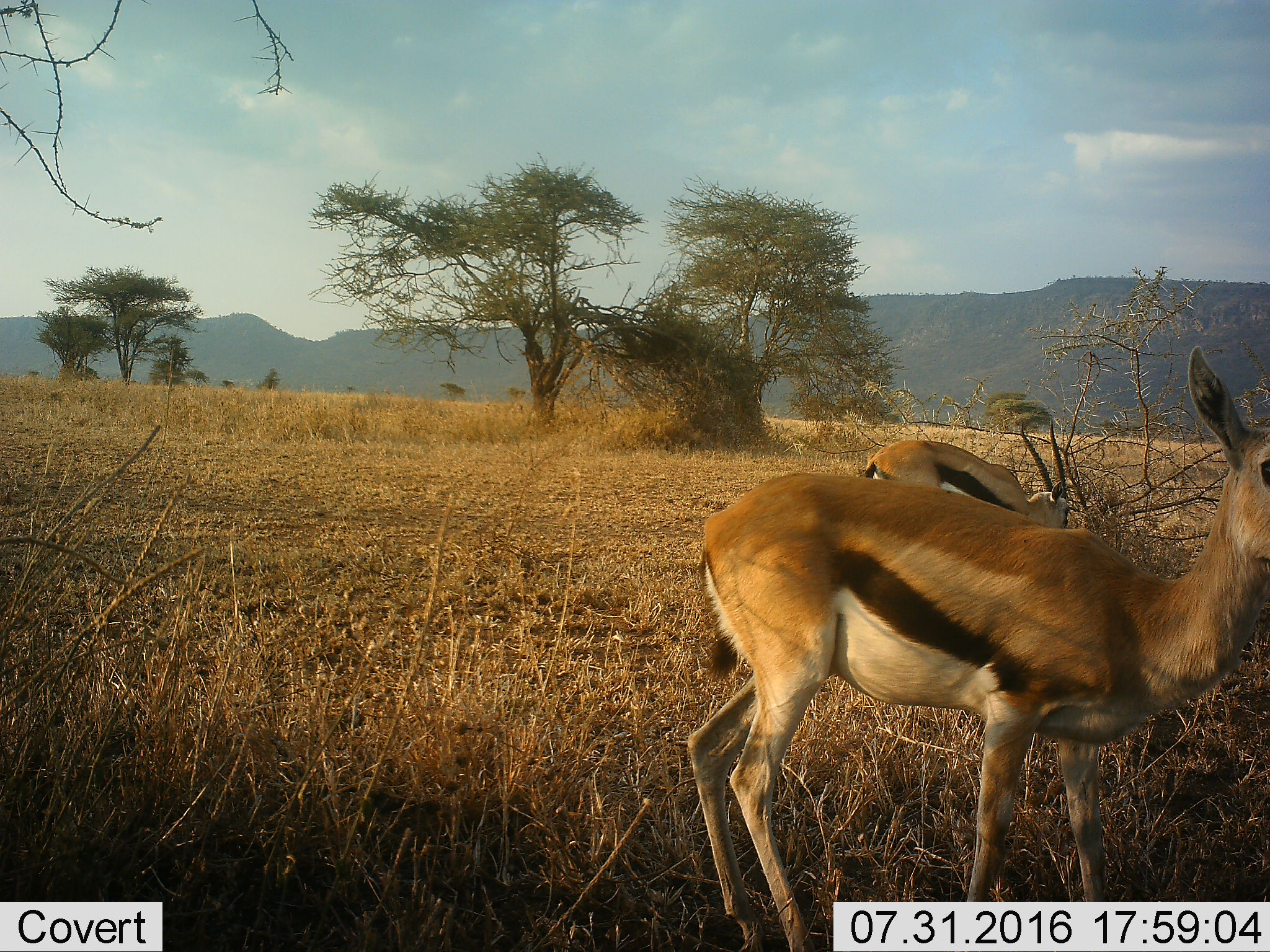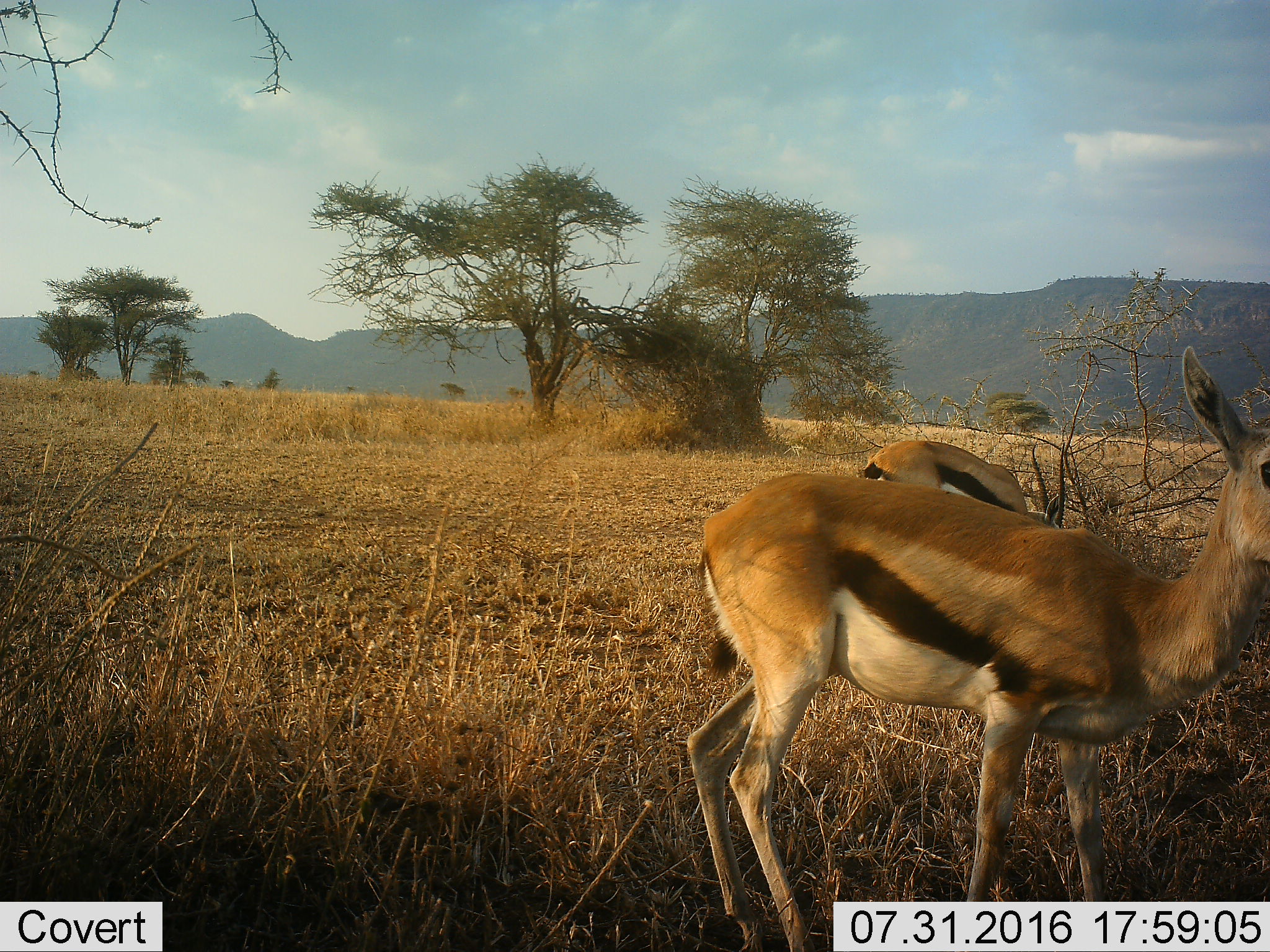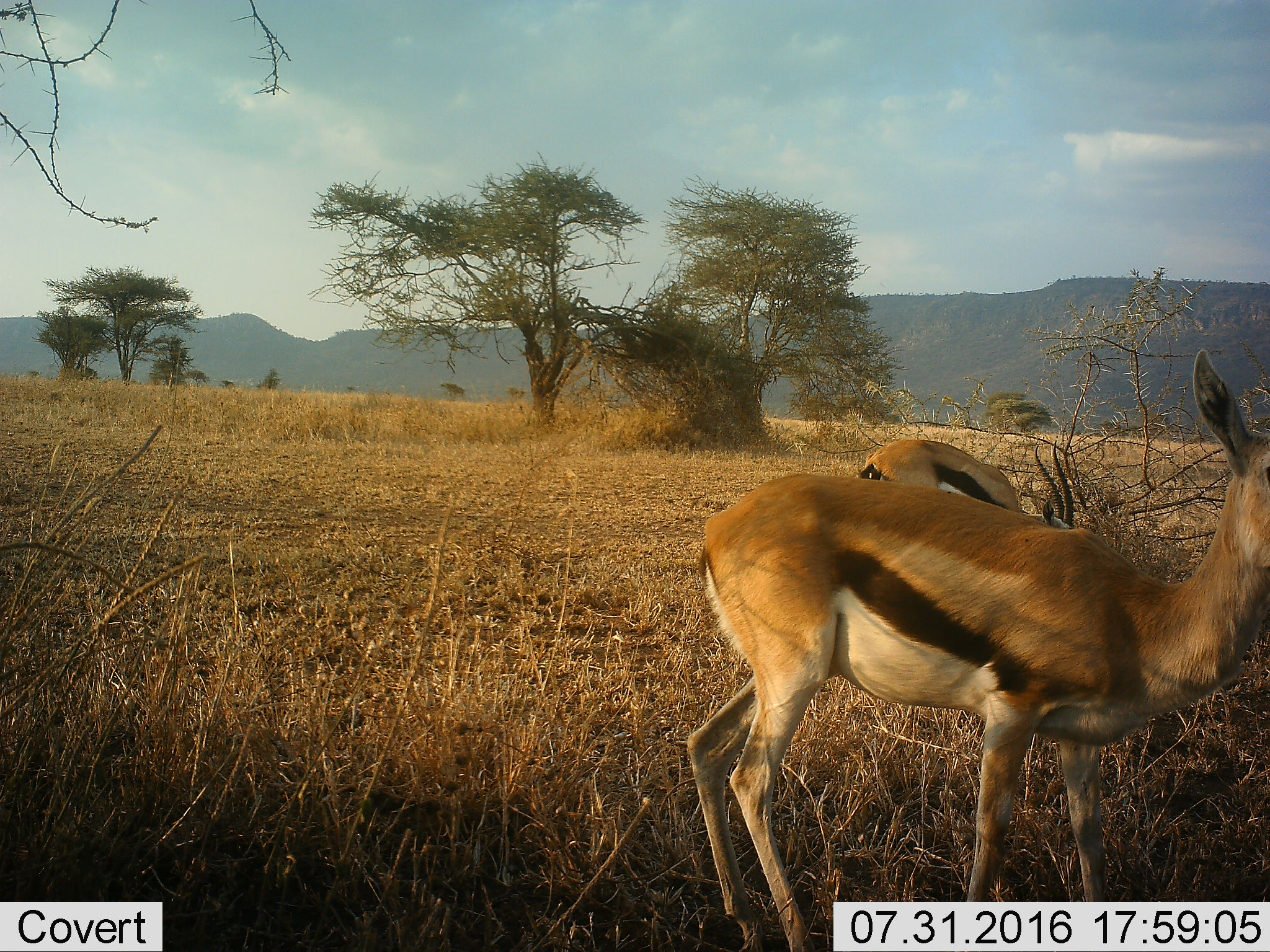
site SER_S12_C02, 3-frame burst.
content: unidentified animal